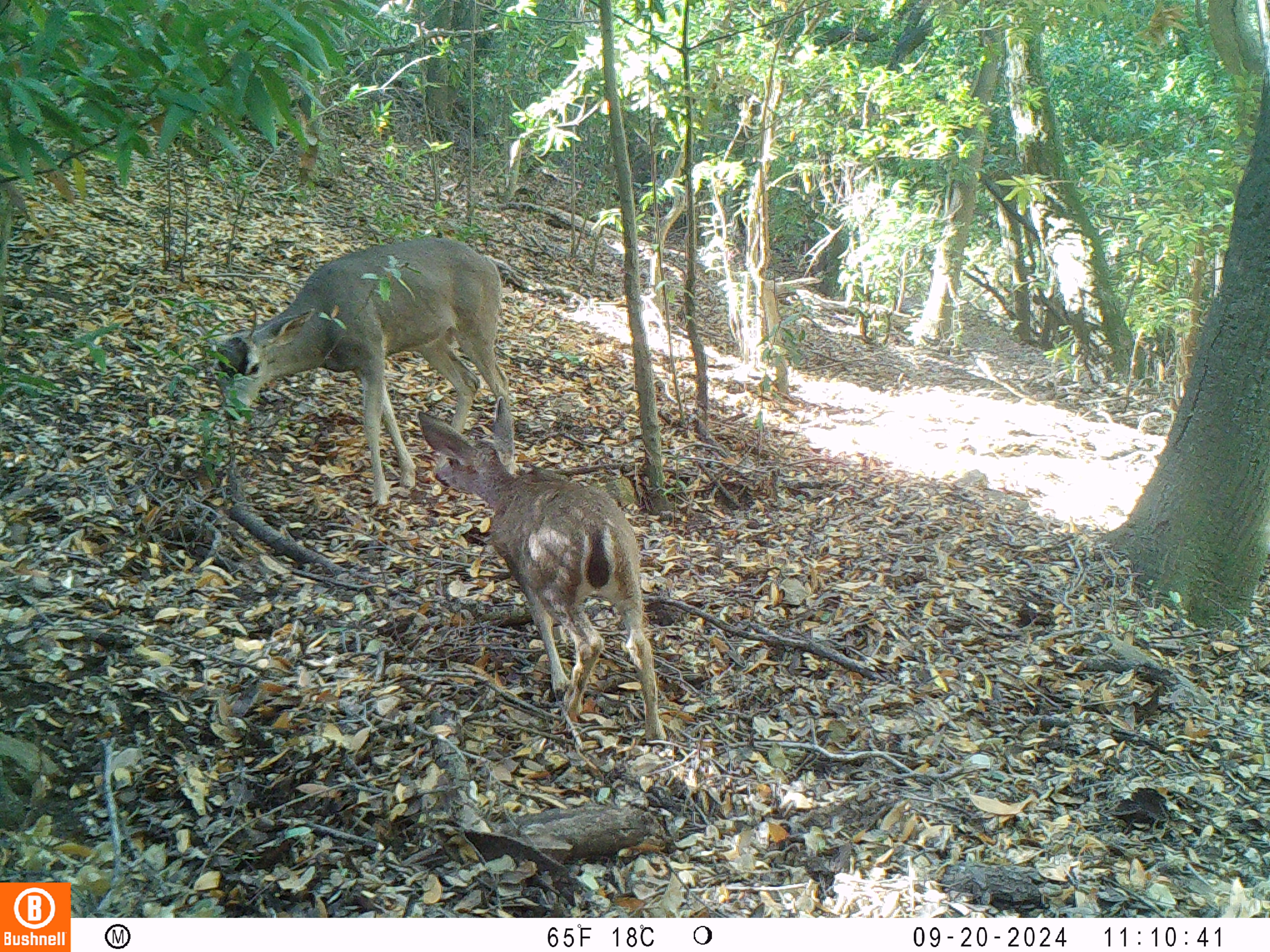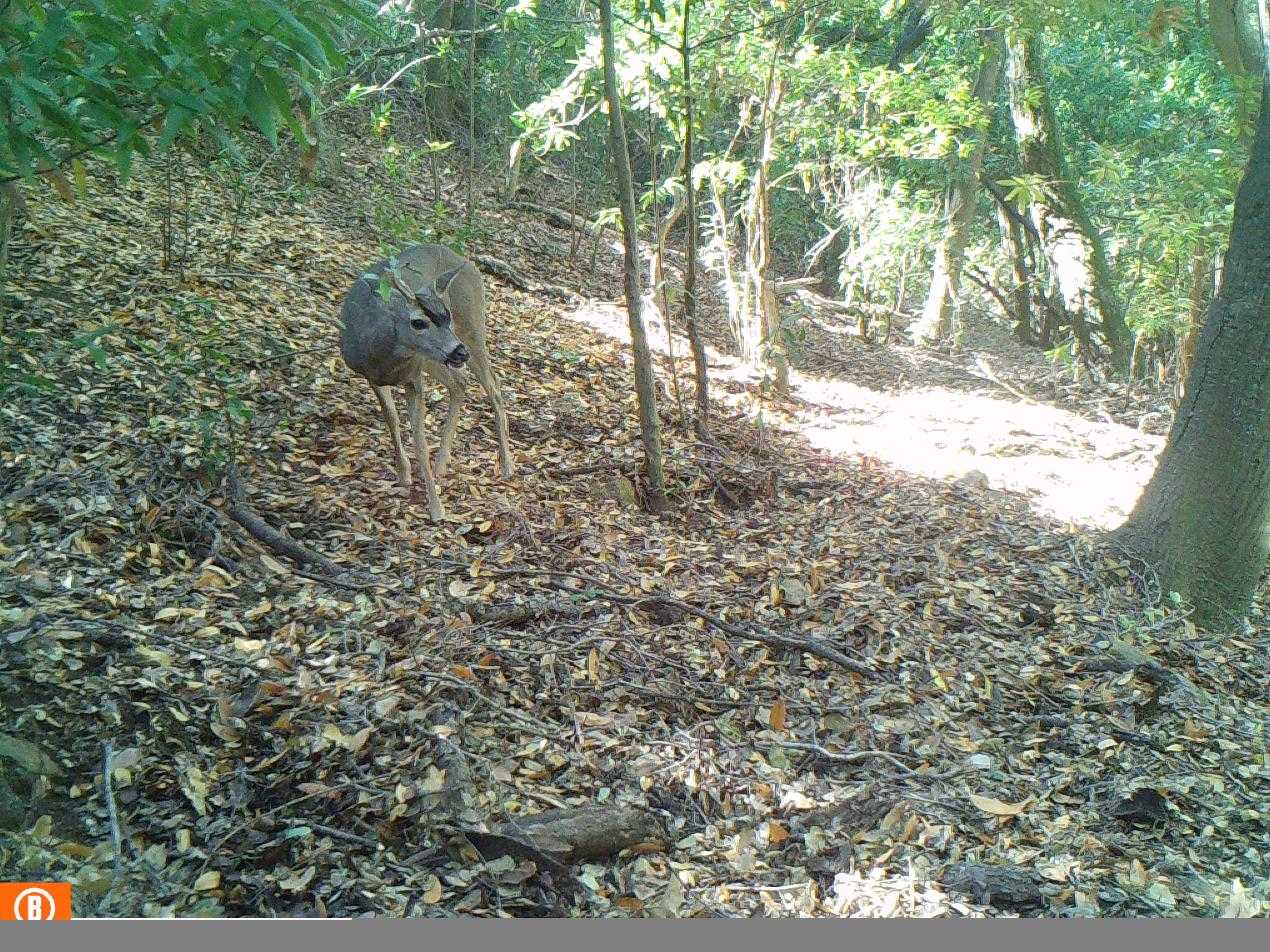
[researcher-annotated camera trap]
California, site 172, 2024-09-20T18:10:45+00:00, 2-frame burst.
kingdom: Animalia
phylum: Chordata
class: Mammalia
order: Artiodactyla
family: Cervidae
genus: Odocoileus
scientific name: Odocoileus hemionus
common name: mule deer